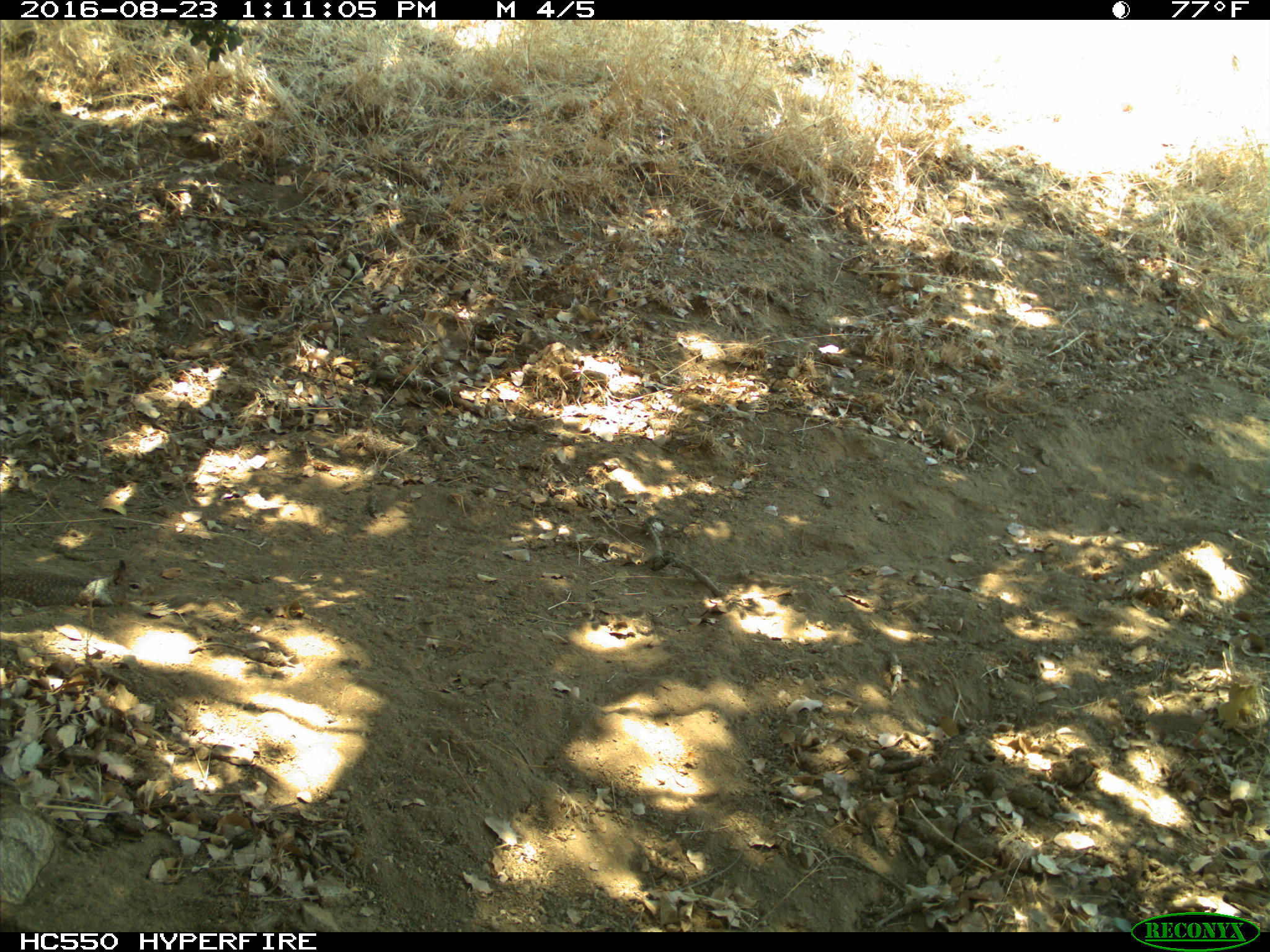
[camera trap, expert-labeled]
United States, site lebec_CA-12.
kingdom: Animalia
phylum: Chordata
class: Mammalia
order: Rodentia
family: Sciuridae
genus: Otospermophilus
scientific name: Otospermophilus beecheyi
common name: california ground squirrel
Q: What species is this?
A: Otospermophilus beecheyi (california ground squirrel).